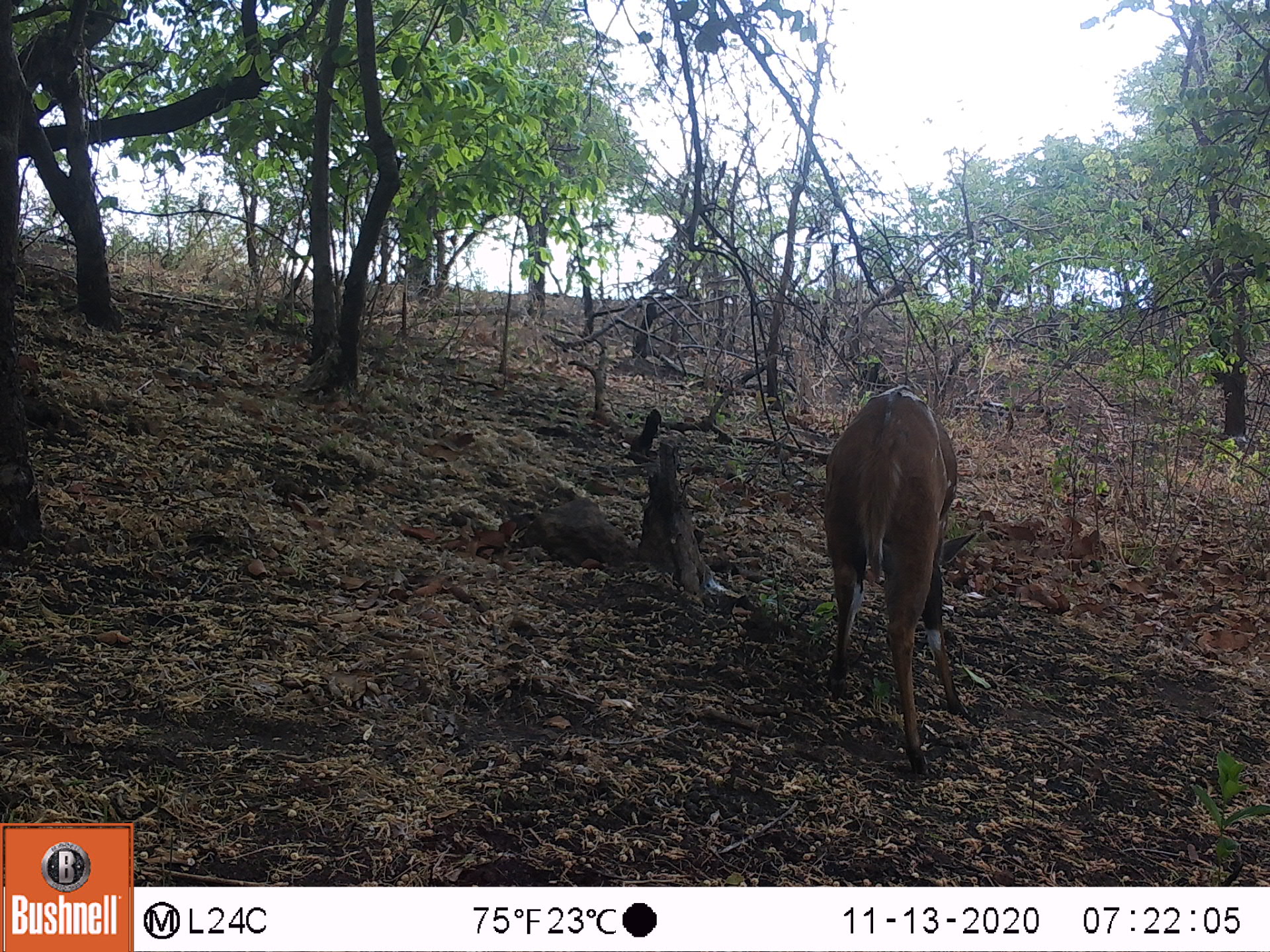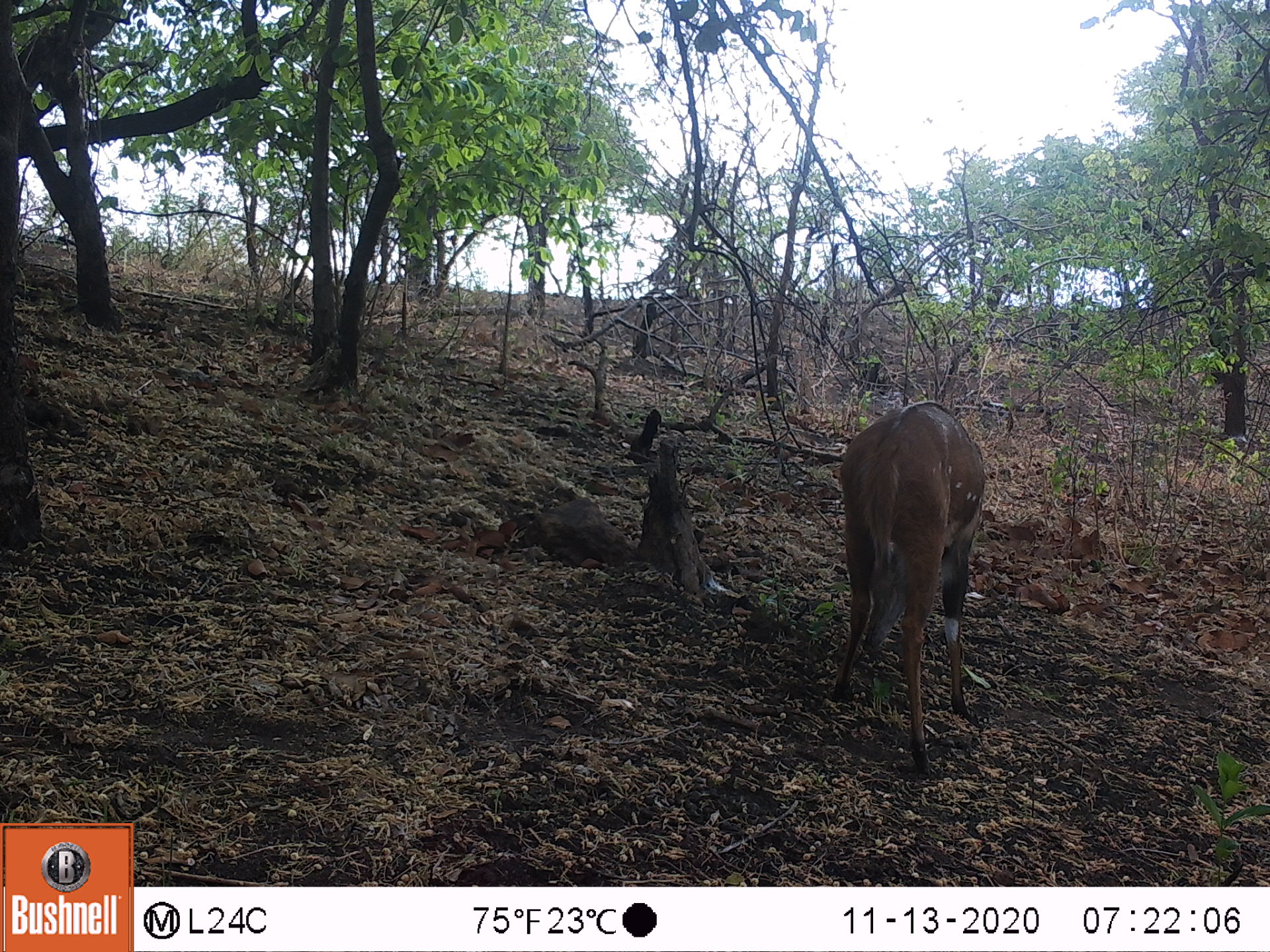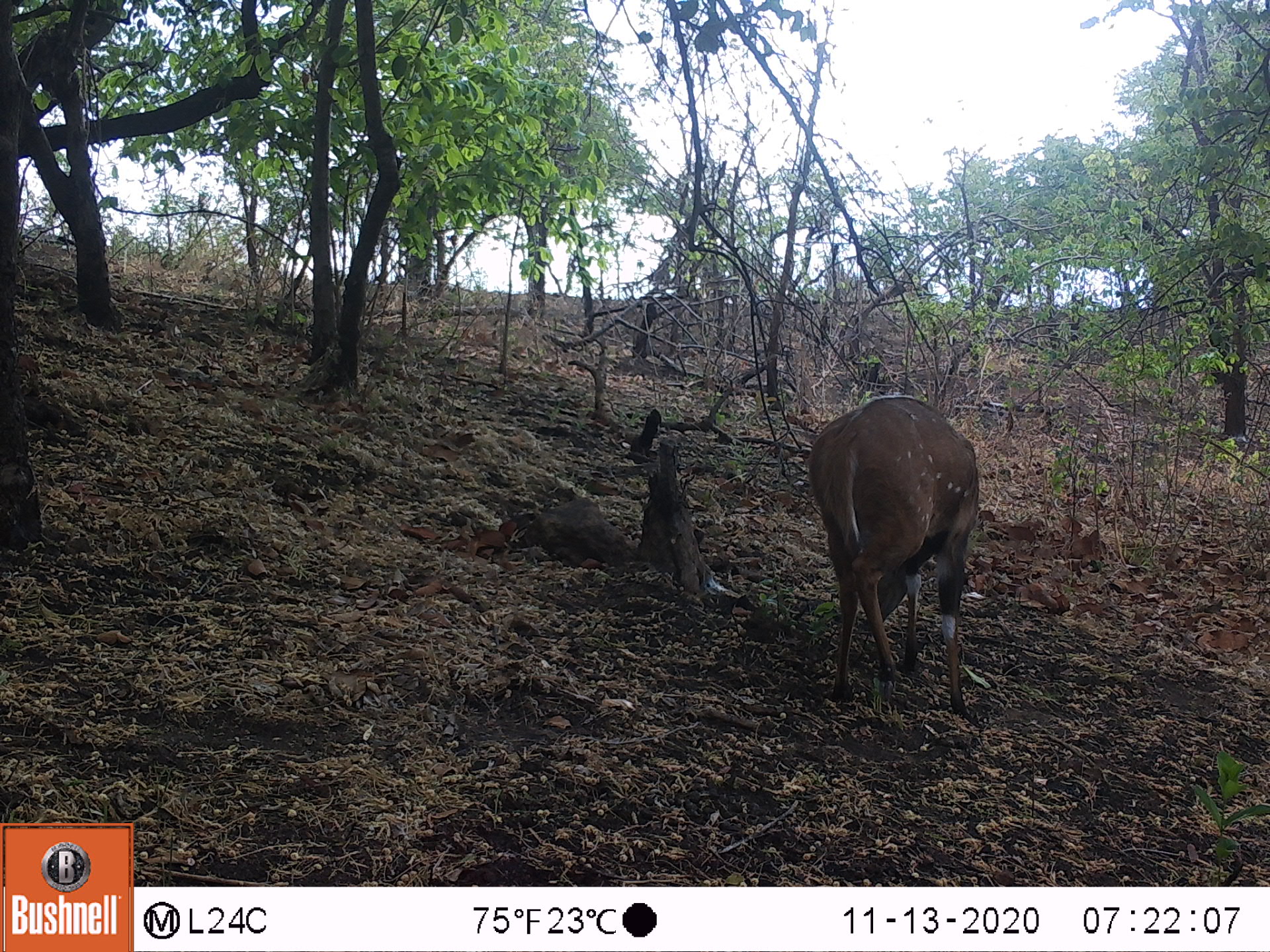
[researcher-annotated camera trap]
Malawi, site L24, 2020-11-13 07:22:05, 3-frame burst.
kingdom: Animalia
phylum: Chordata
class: Mammalia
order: Artiodactyla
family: Bovidae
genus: Tragelaphus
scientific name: Tragelaphus sylvaticus sylvaticus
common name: cape bushbuck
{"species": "cape bushbuck (Tragelaphus sylvaticus sylvaticus)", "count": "1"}